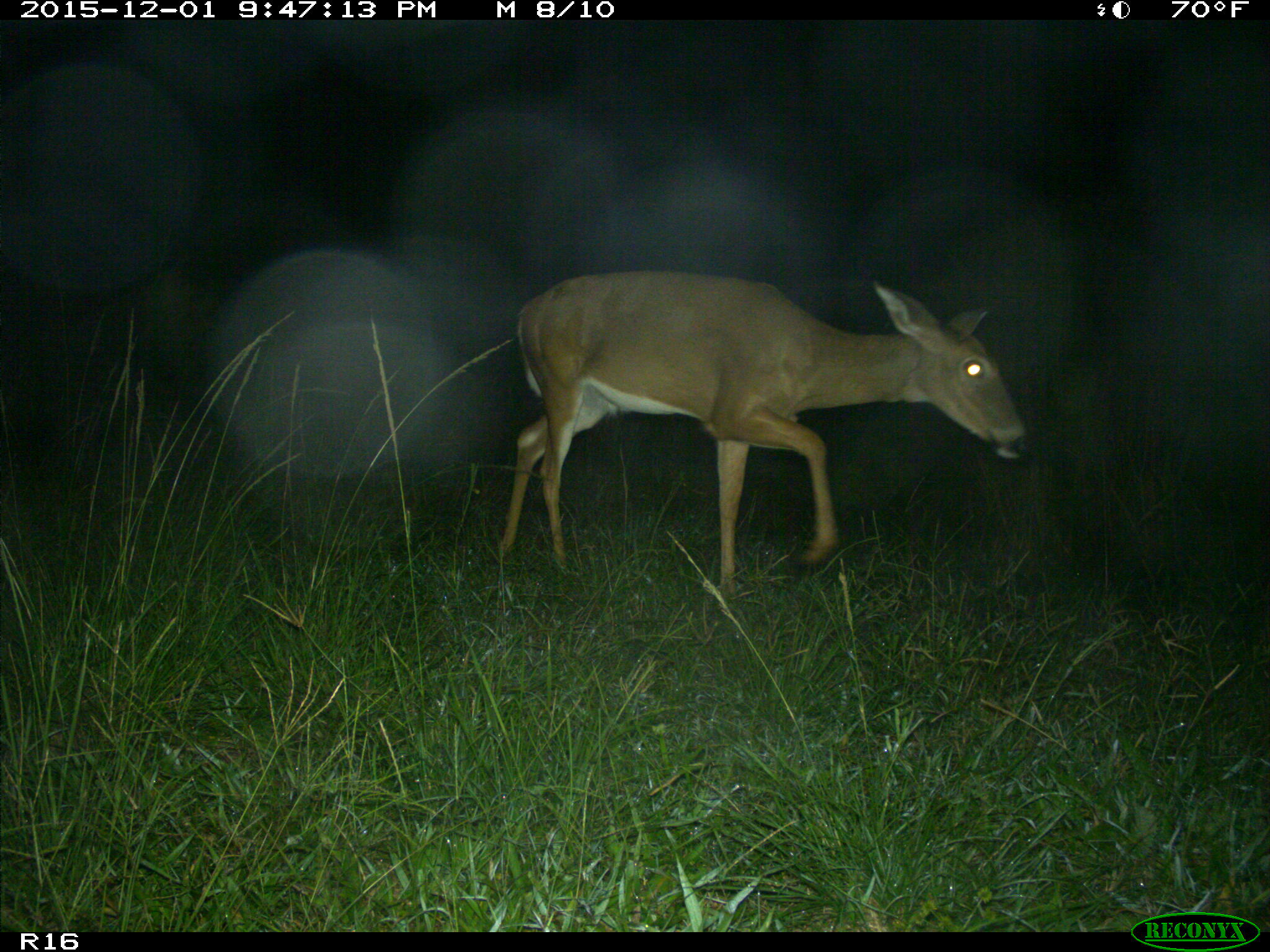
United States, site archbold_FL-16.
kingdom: Animalia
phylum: Chordata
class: Mammalia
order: Artiodactyla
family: Cervidae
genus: Odocoileus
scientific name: Odocoileus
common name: deer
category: unidentified deer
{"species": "unidentified deer (deer) (Odocoileus)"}